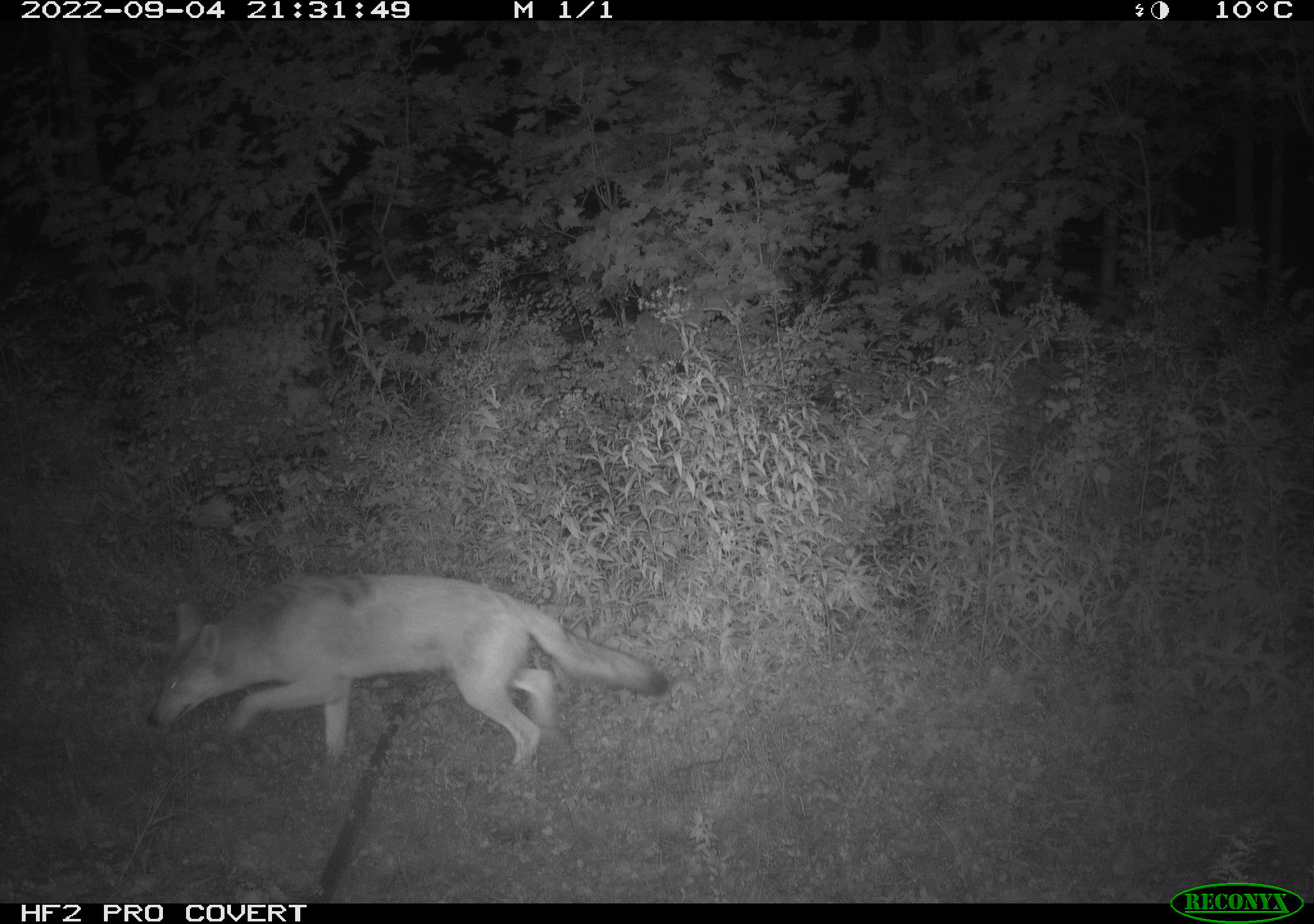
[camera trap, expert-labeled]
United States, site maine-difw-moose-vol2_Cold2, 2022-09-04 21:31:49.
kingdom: Animalia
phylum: Chordata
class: Mammalia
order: Carnivora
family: Canidae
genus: Canis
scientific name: Canis latrans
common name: coyote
Coyote (Canis latrans).